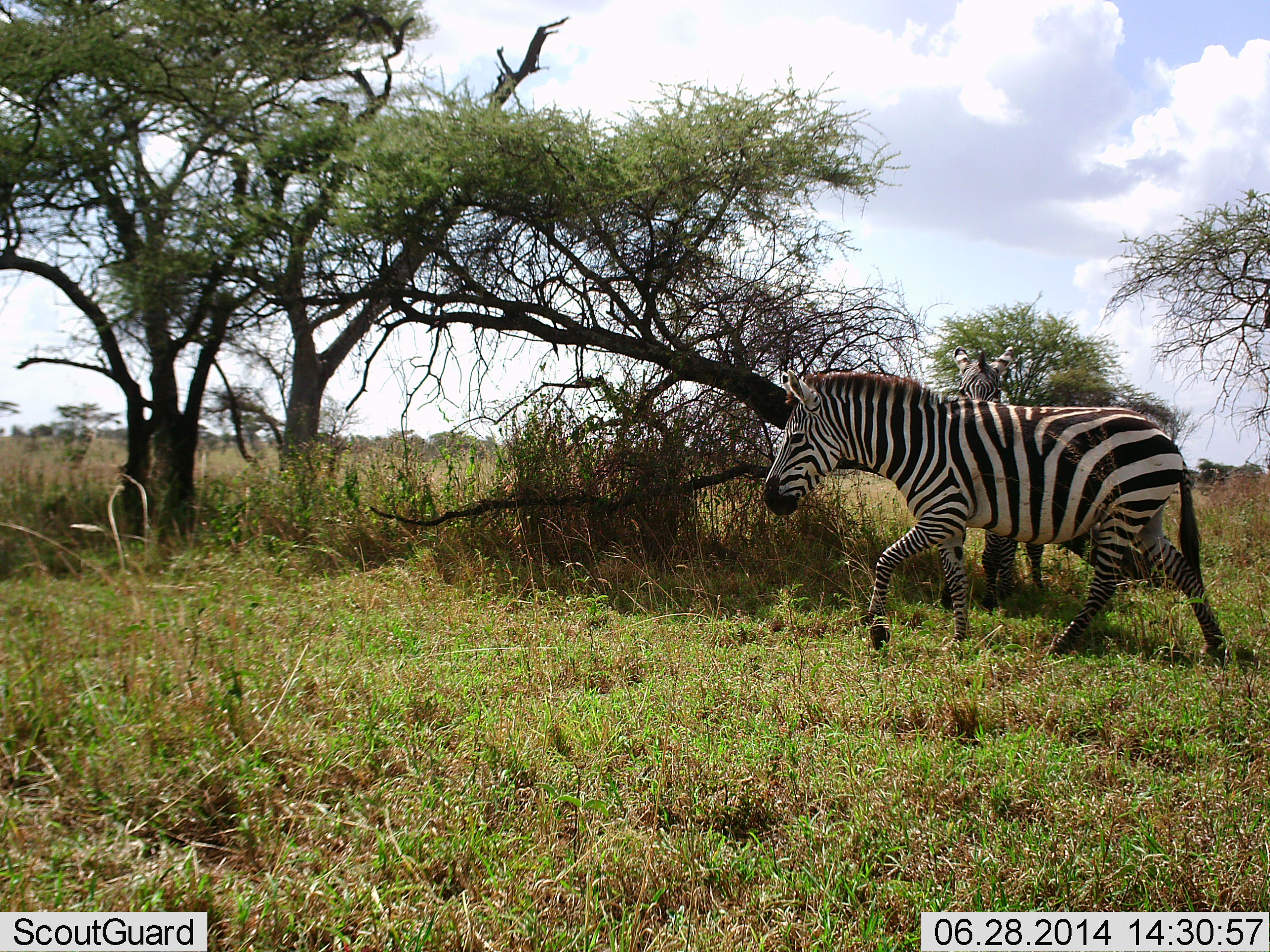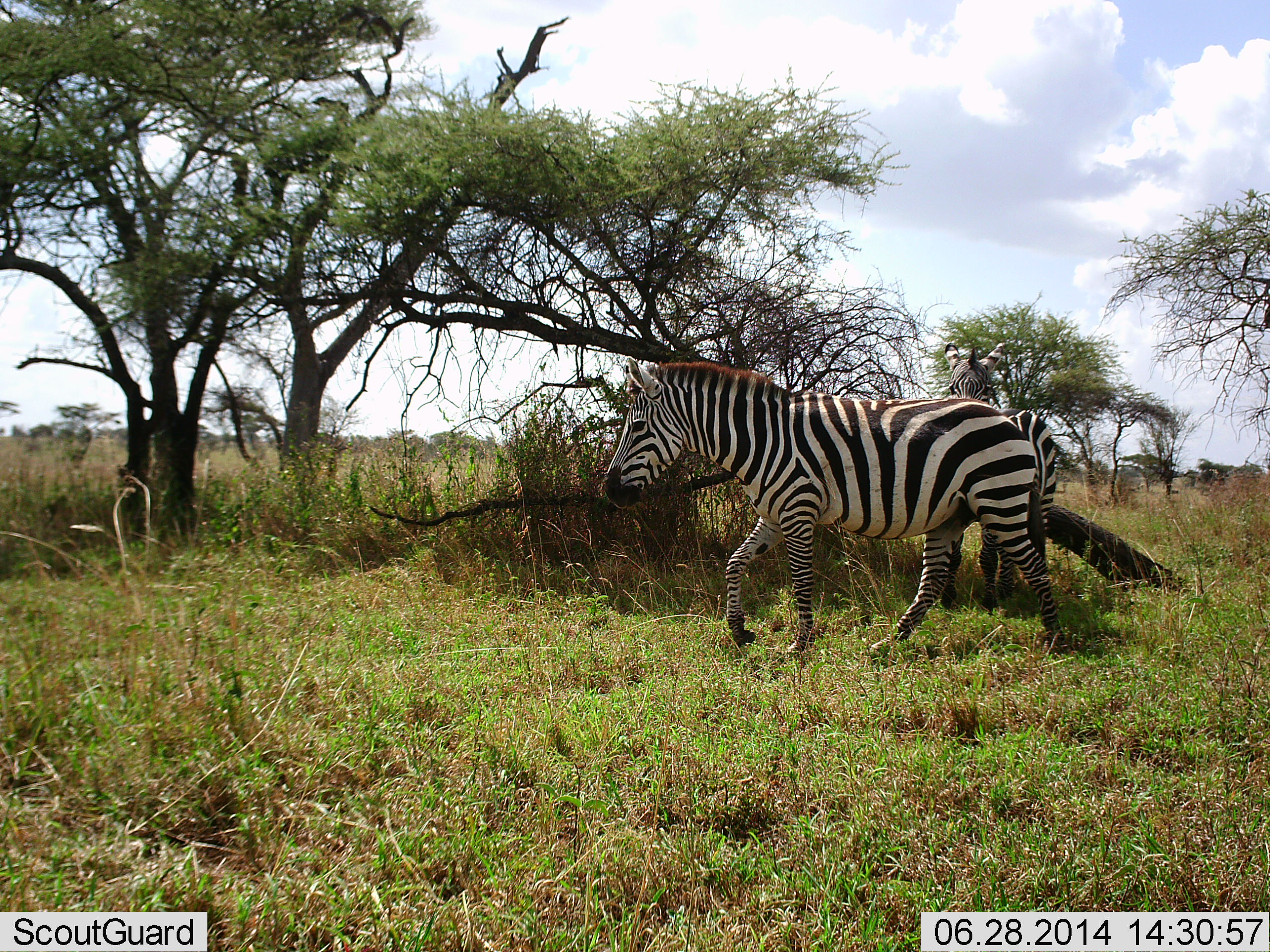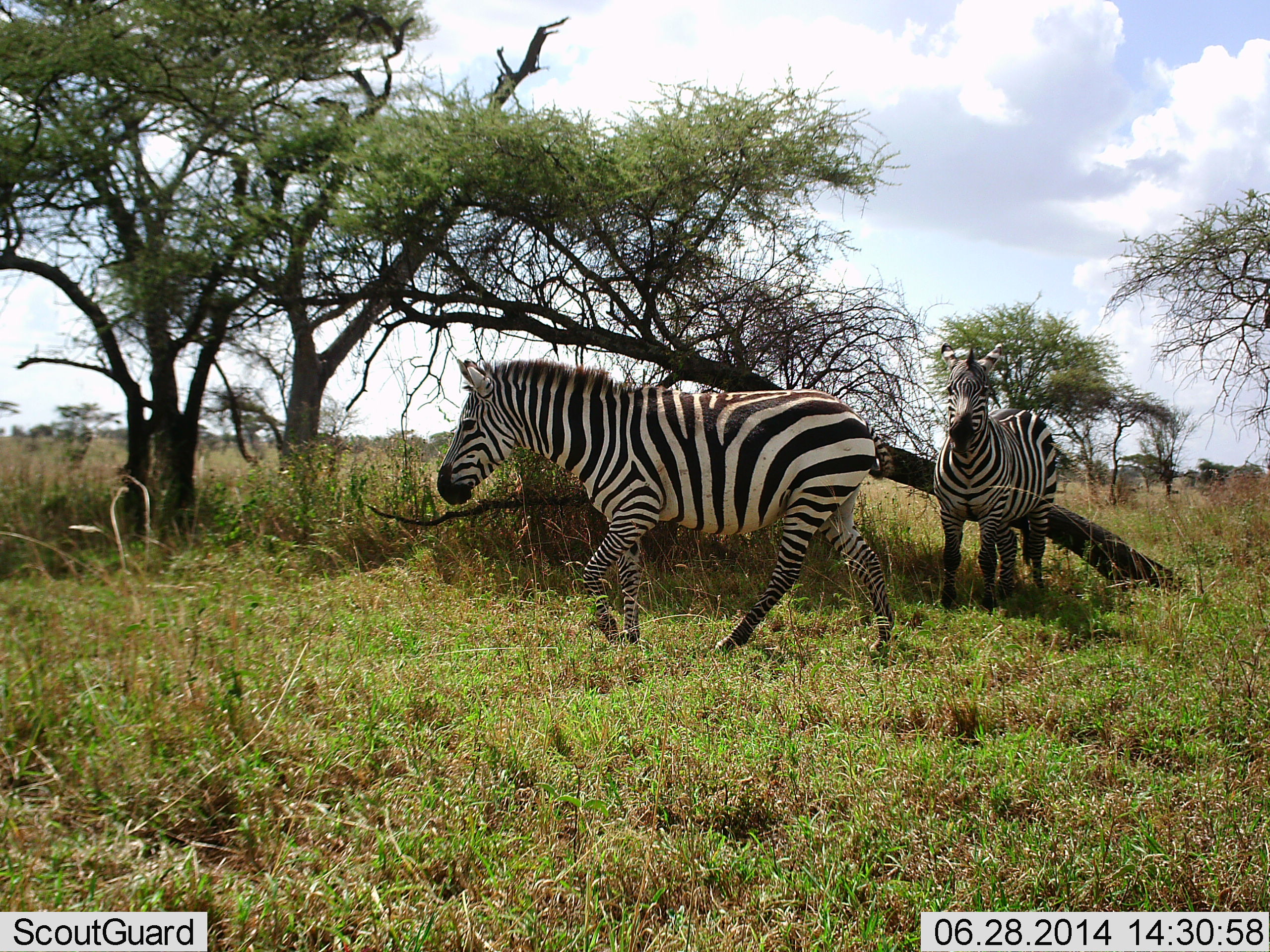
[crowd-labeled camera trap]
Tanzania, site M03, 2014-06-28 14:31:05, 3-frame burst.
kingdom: Animalia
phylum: Chordata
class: Mammalia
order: Perissodactyla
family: Equidae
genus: Equus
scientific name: Equus quagga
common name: plains zebra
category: zebra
Zebra (plains zebra) (Equus quagga), count 2. Behavior (volunteer vote fractions): standing 63%, resting 2%, moving 96%, interacting 5%. Young present (vote fraction): 2%. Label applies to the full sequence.